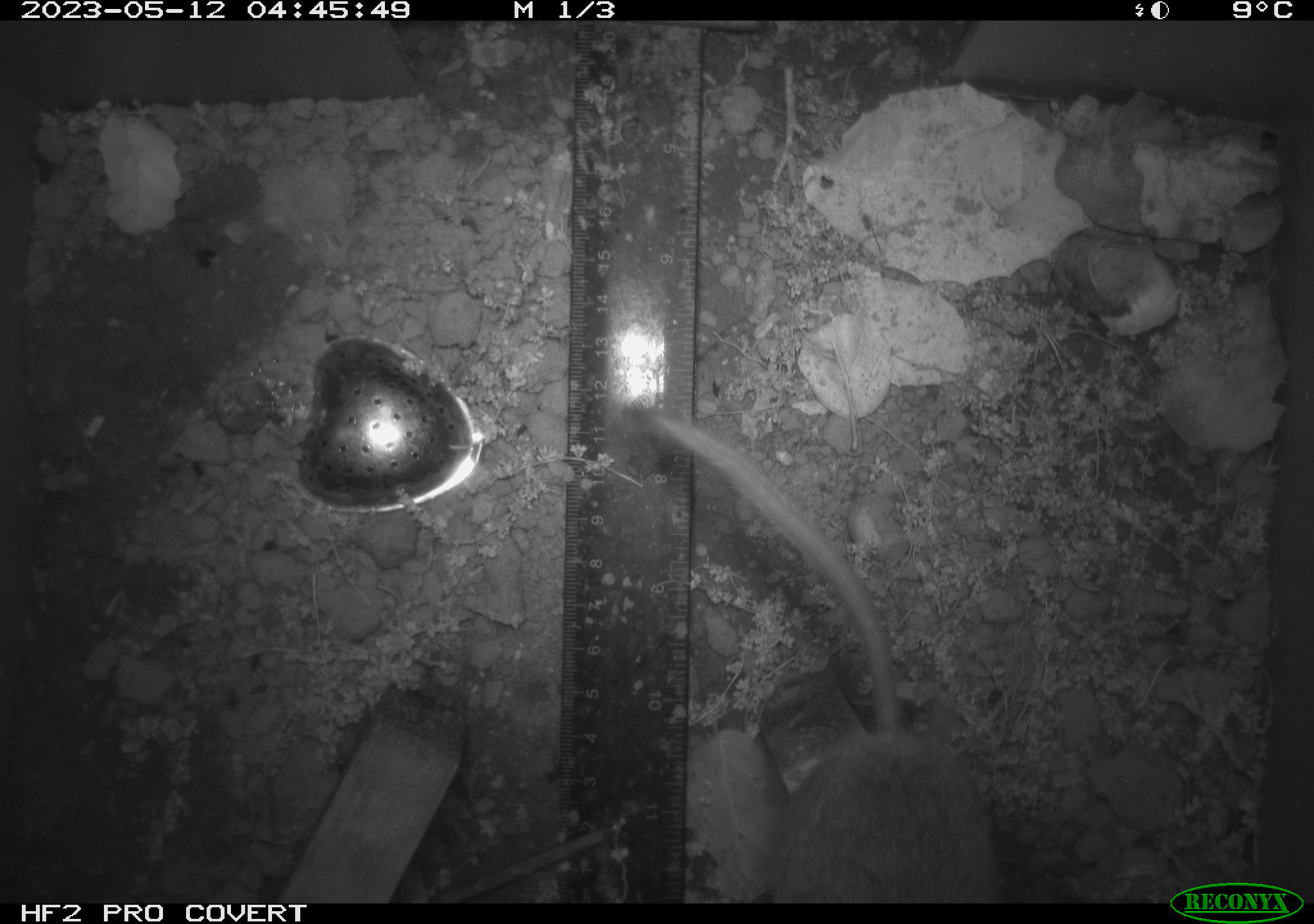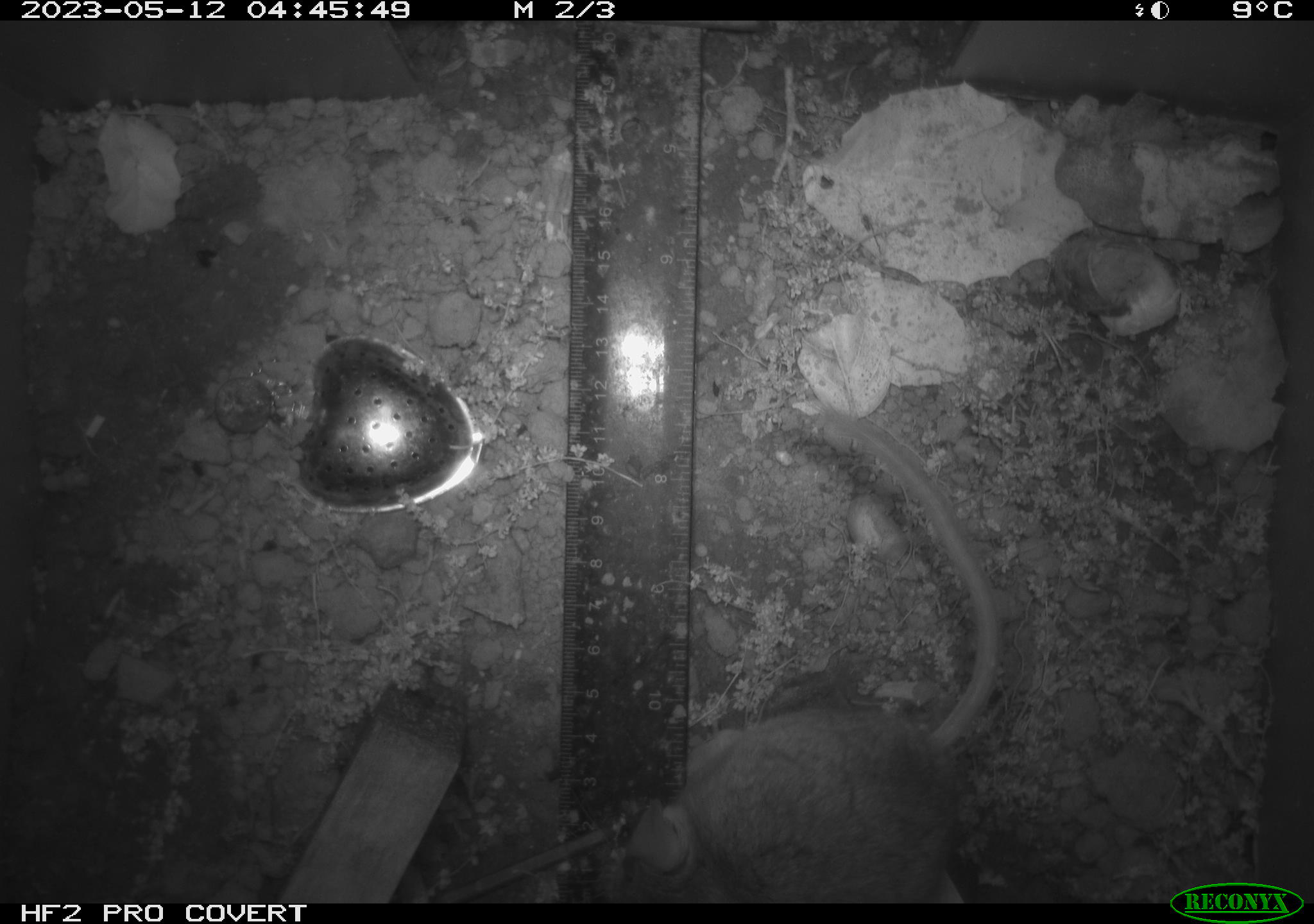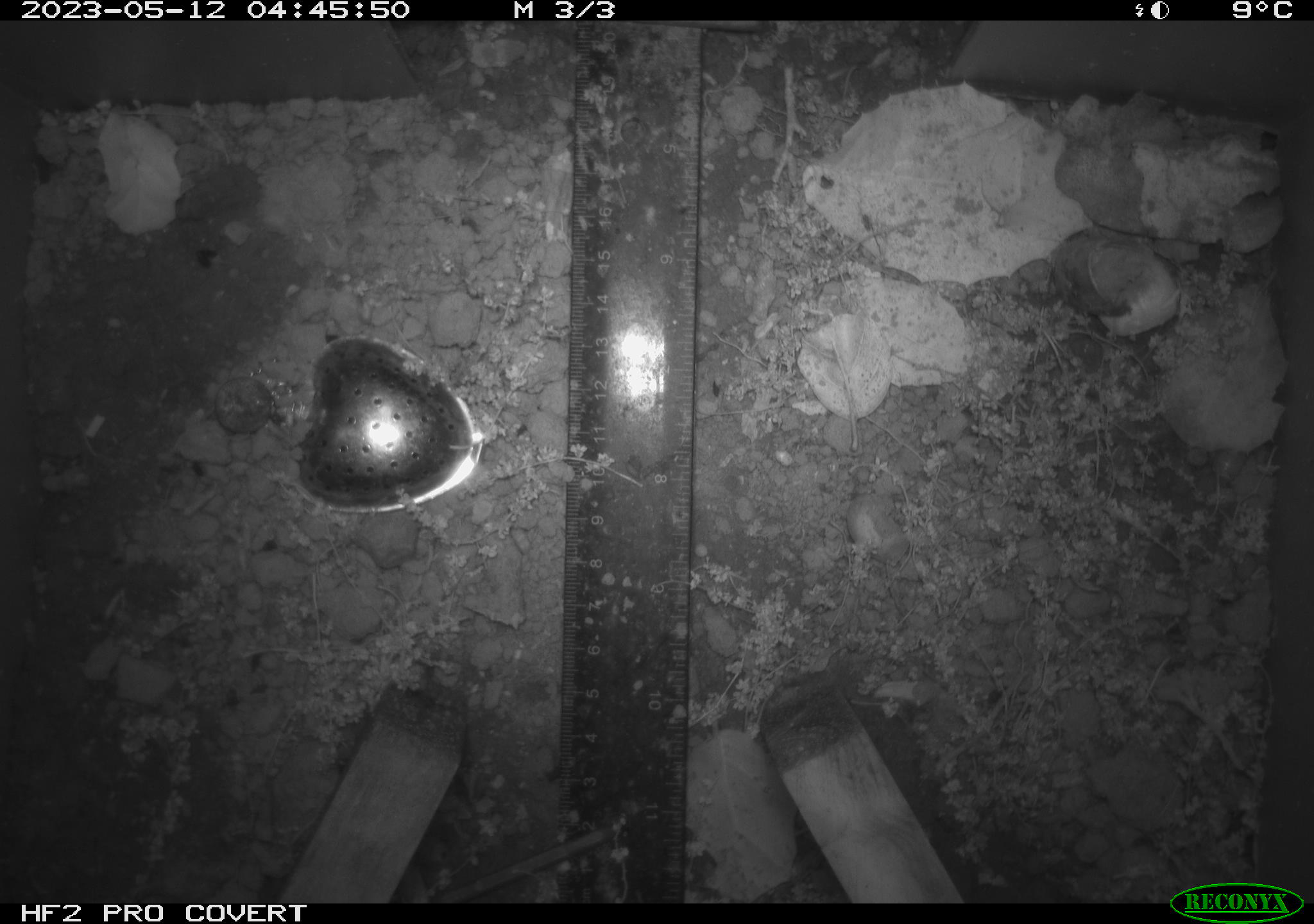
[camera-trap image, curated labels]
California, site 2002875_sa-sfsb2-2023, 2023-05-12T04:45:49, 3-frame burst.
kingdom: Animalia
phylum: Chordata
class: Mammalia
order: Rodentia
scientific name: Rodentia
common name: mouse species